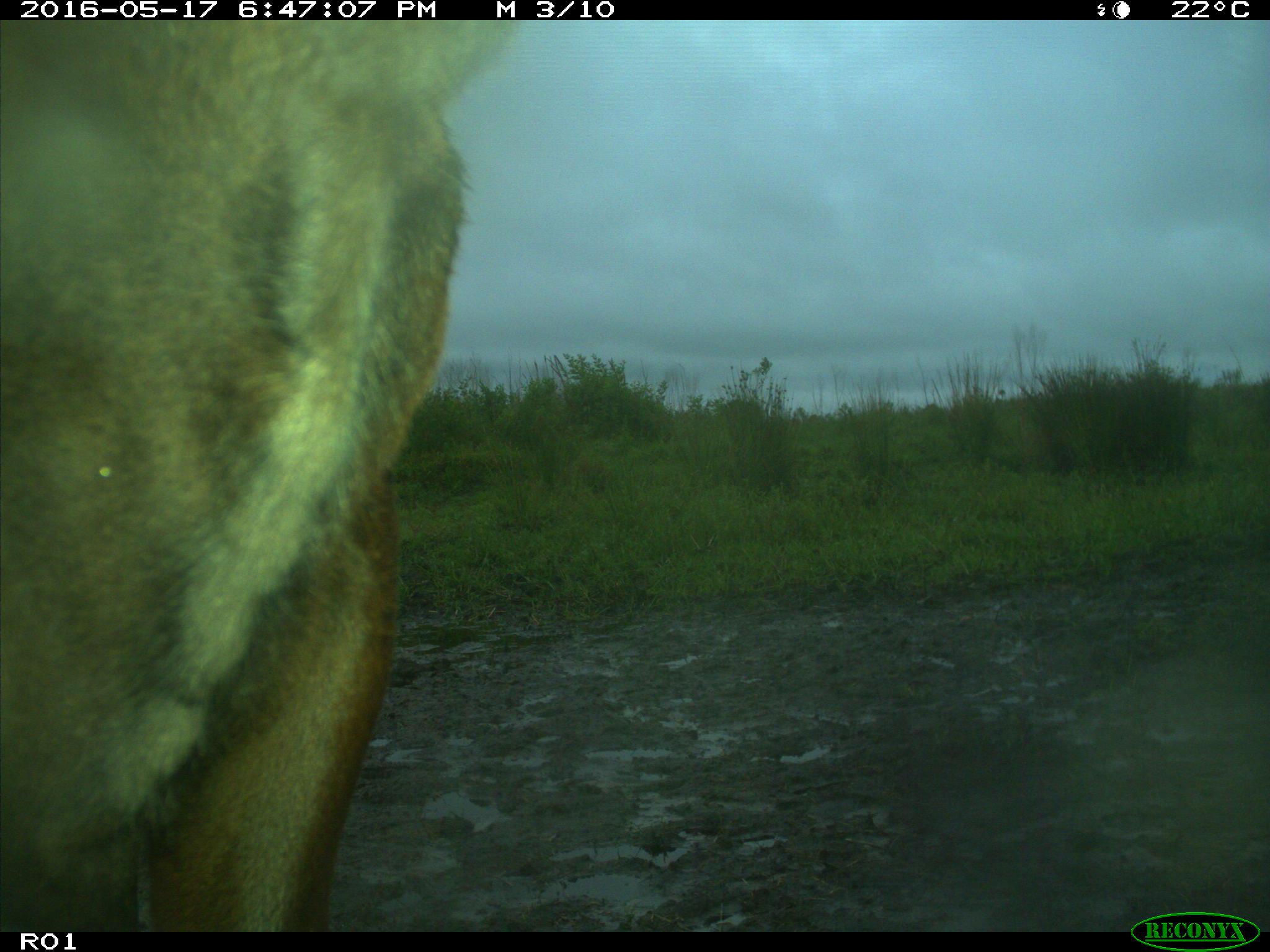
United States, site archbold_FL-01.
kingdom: Animalia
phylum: Chordata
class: Mammalia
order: Artiodactyla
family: Bovidae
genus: Bos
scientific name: Bos taurus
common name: domestic cow